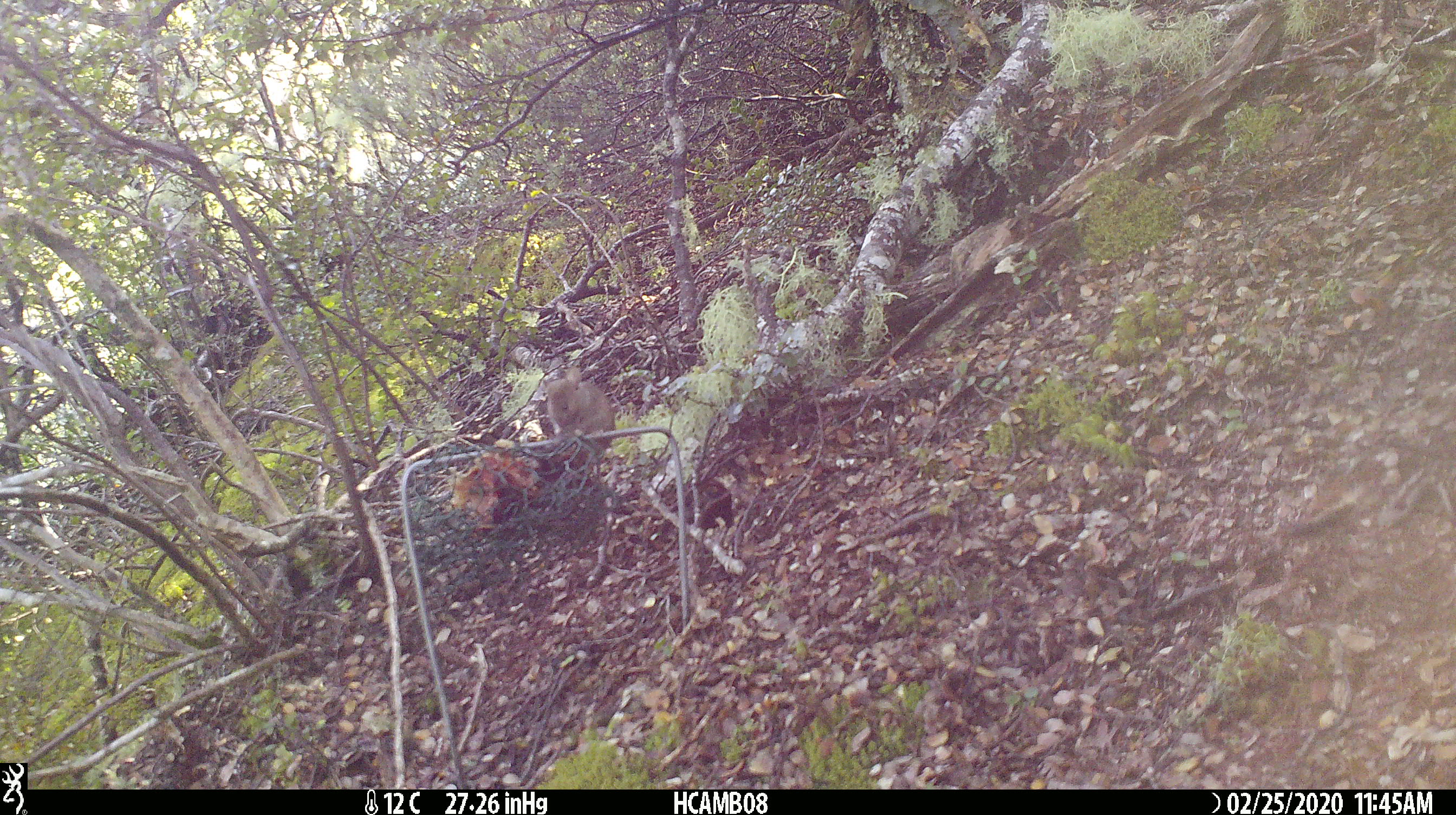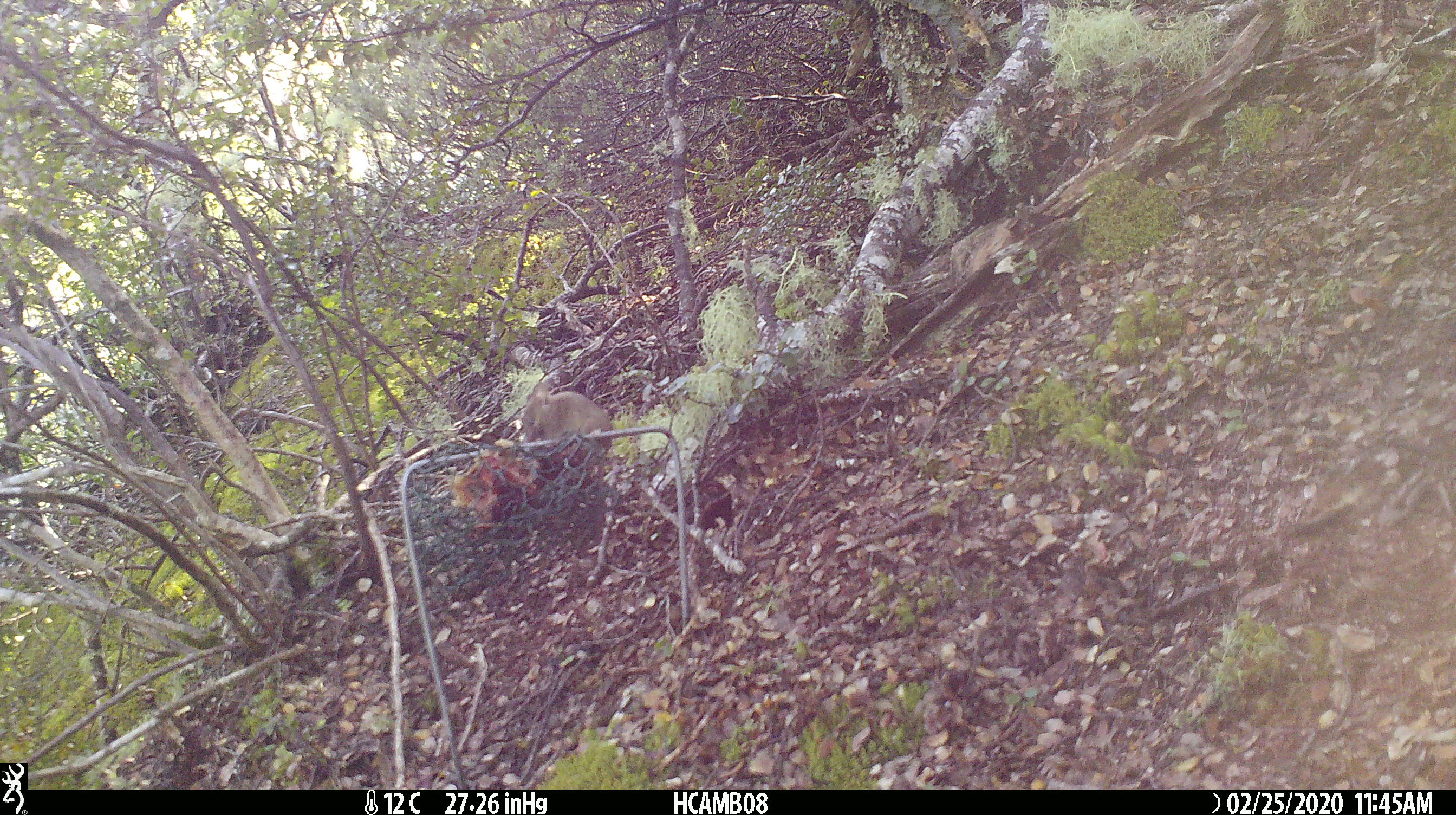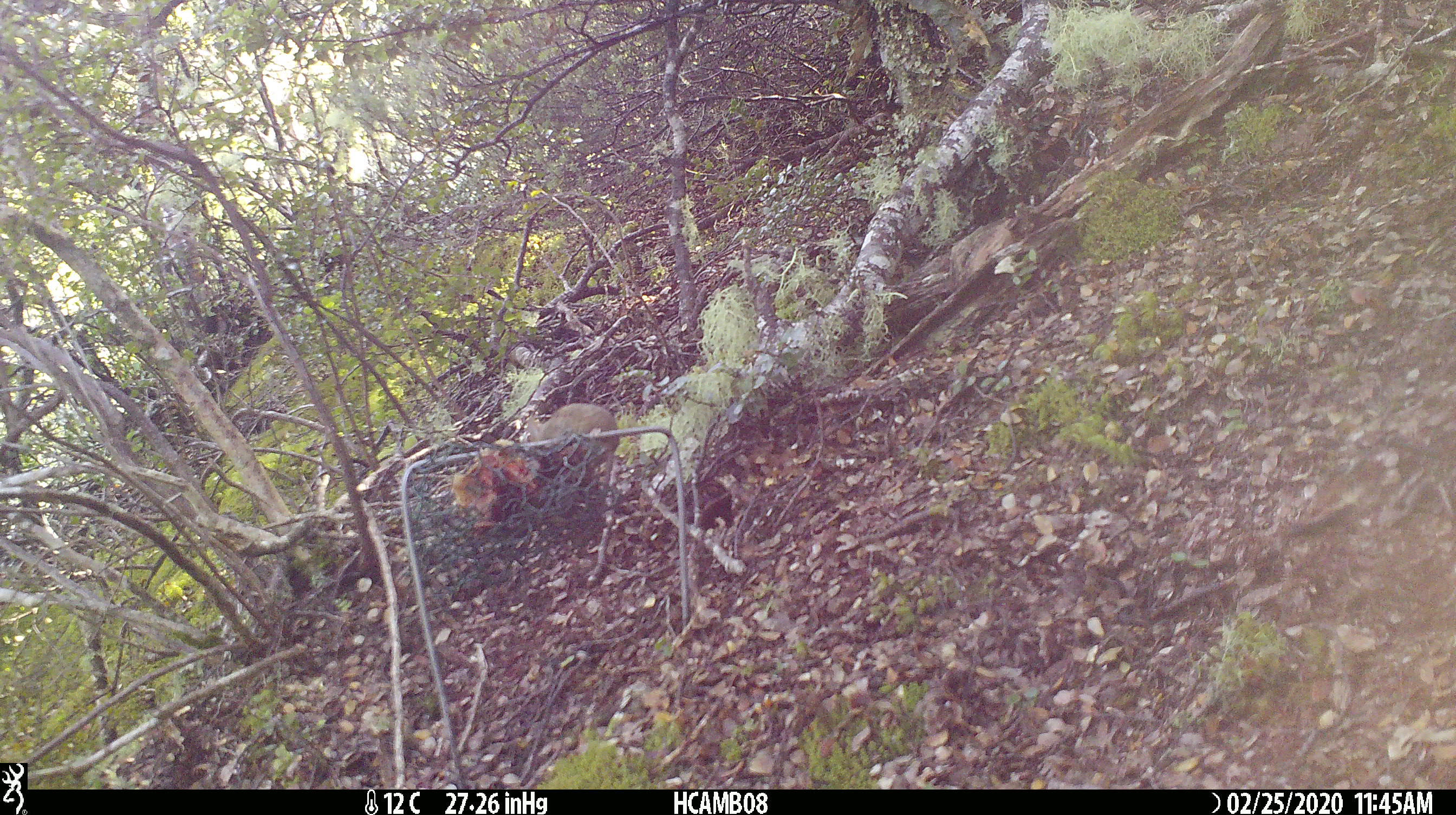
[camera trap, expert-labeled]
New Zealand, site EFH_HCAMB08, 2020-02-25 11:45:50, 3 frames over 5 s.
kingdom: Animalia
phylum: Chordata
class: Mammalia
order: Rodentia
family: Muridae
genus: Mus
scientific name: Mus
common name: mouse